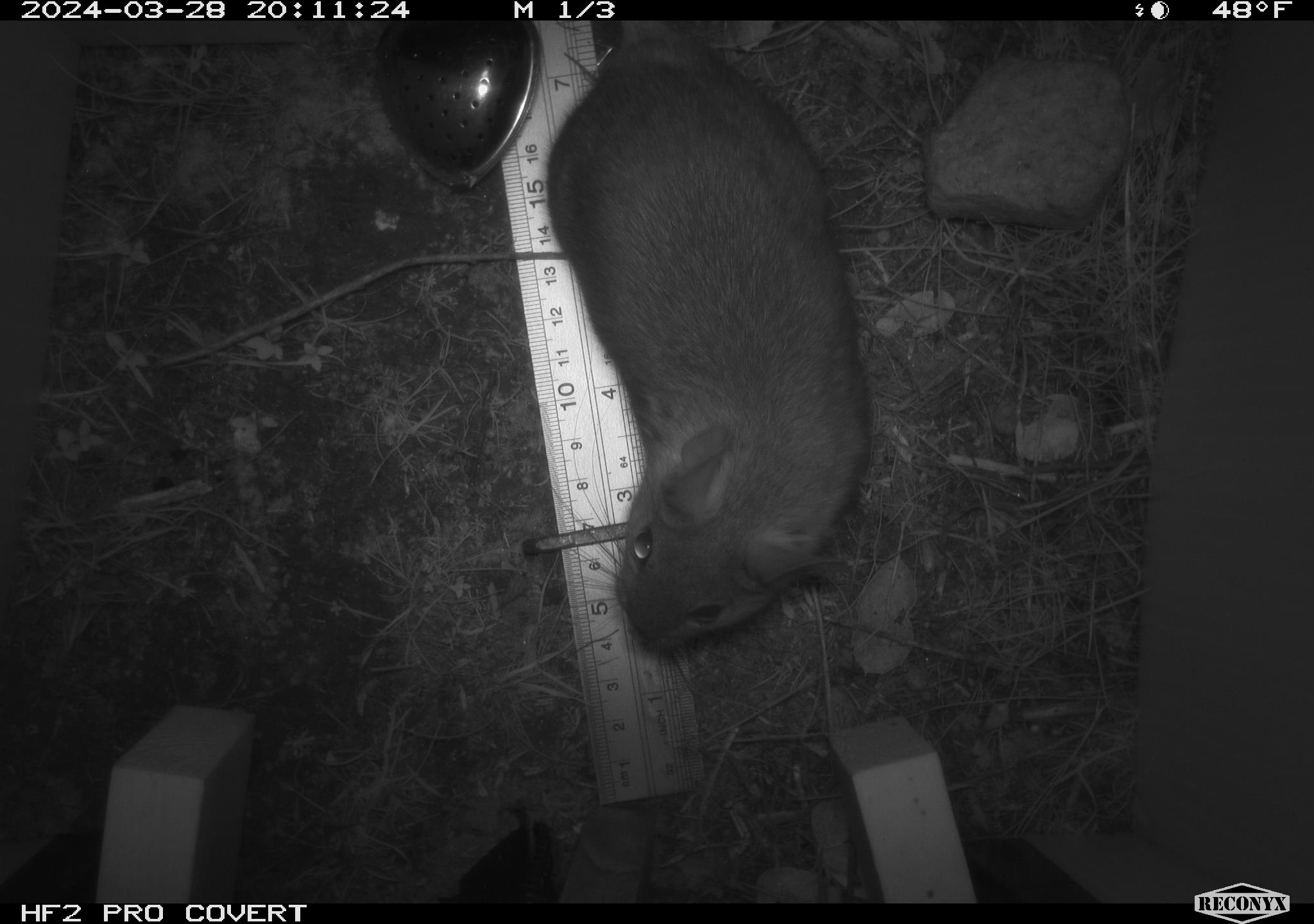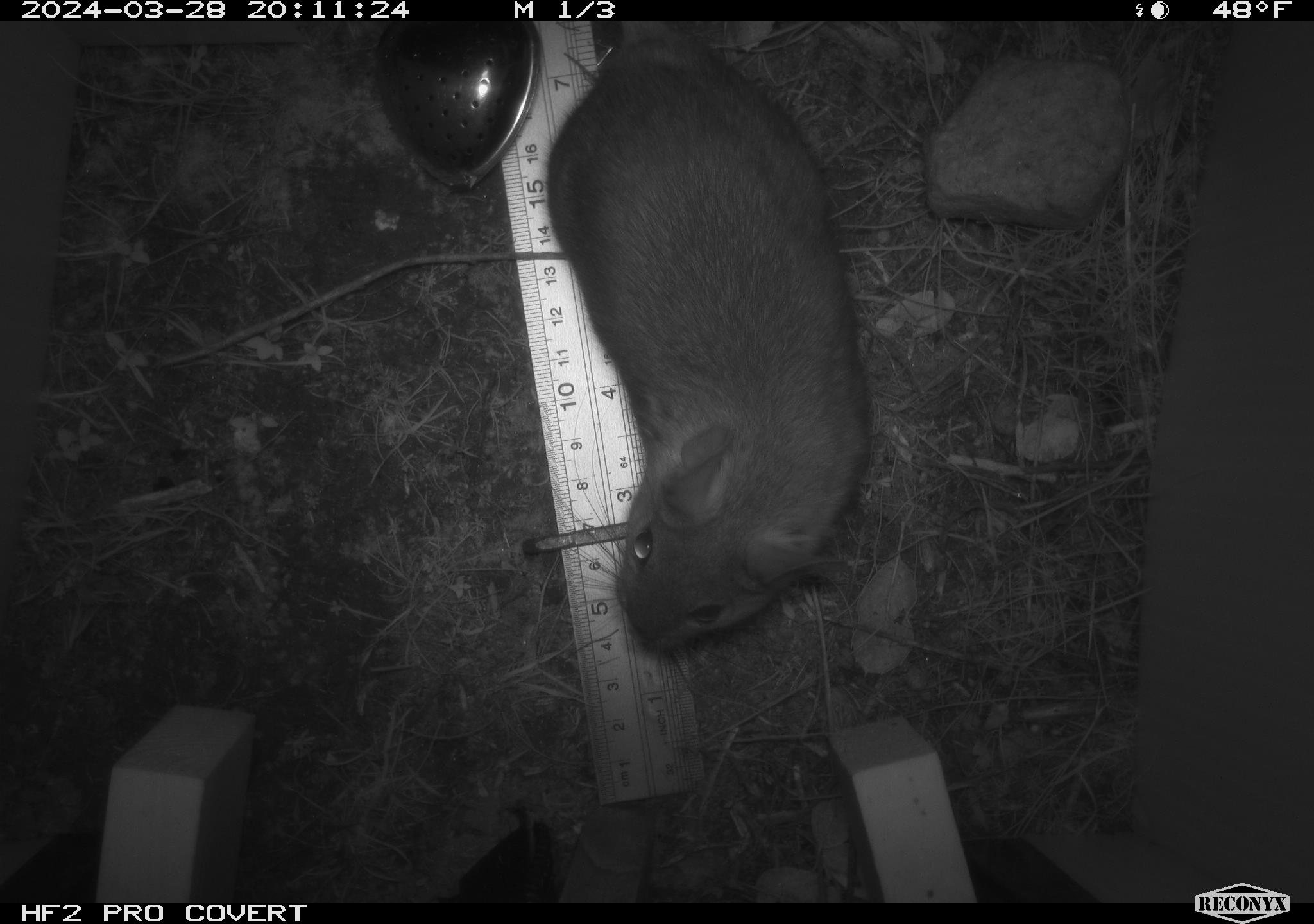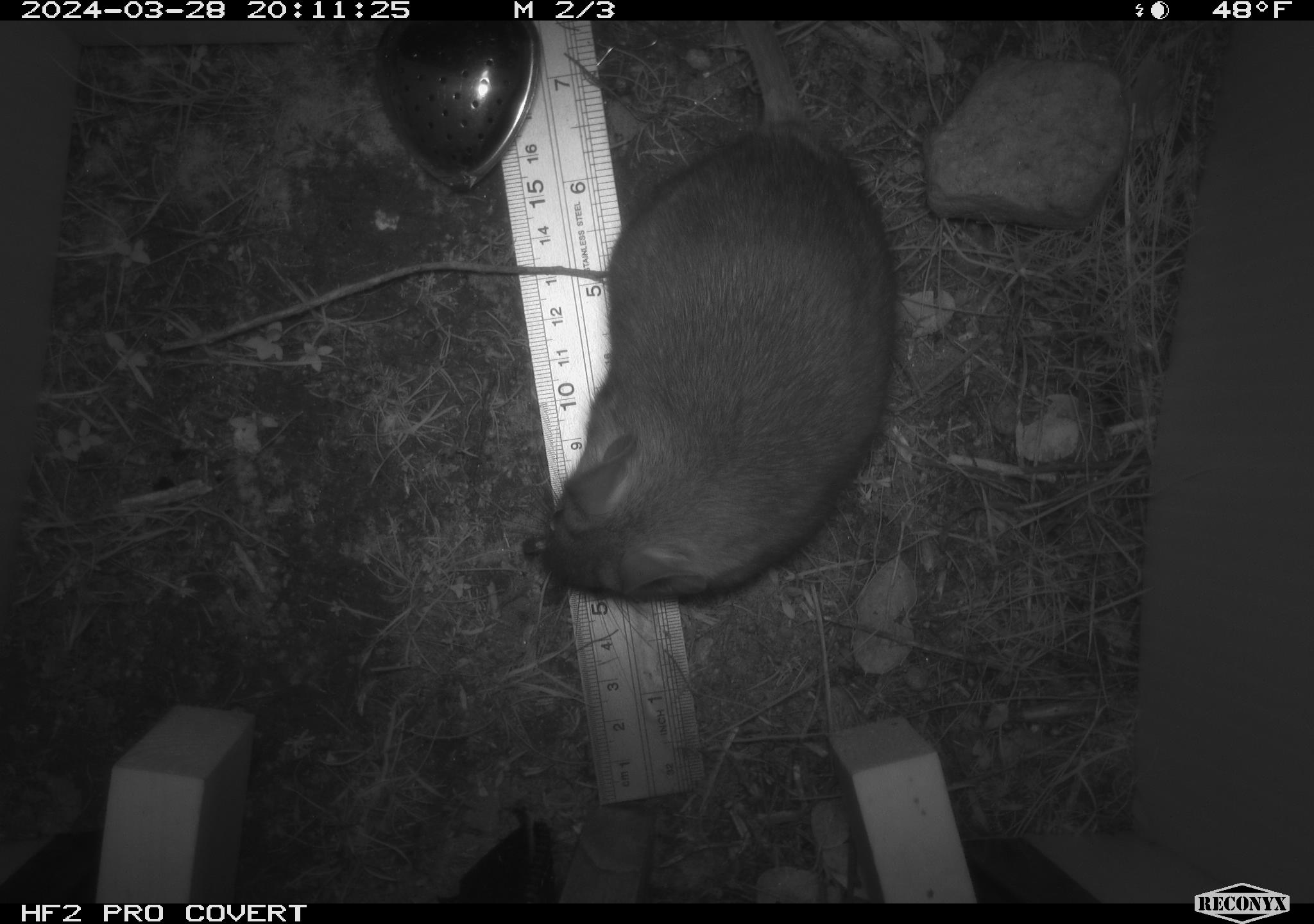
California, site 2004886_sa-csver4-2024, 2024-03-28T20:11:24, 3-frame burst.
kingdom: Animalia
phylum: Chordata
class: Mammalia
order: Rodentia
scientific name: Rodentia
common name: woodrat or rat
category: woodrat or rat species